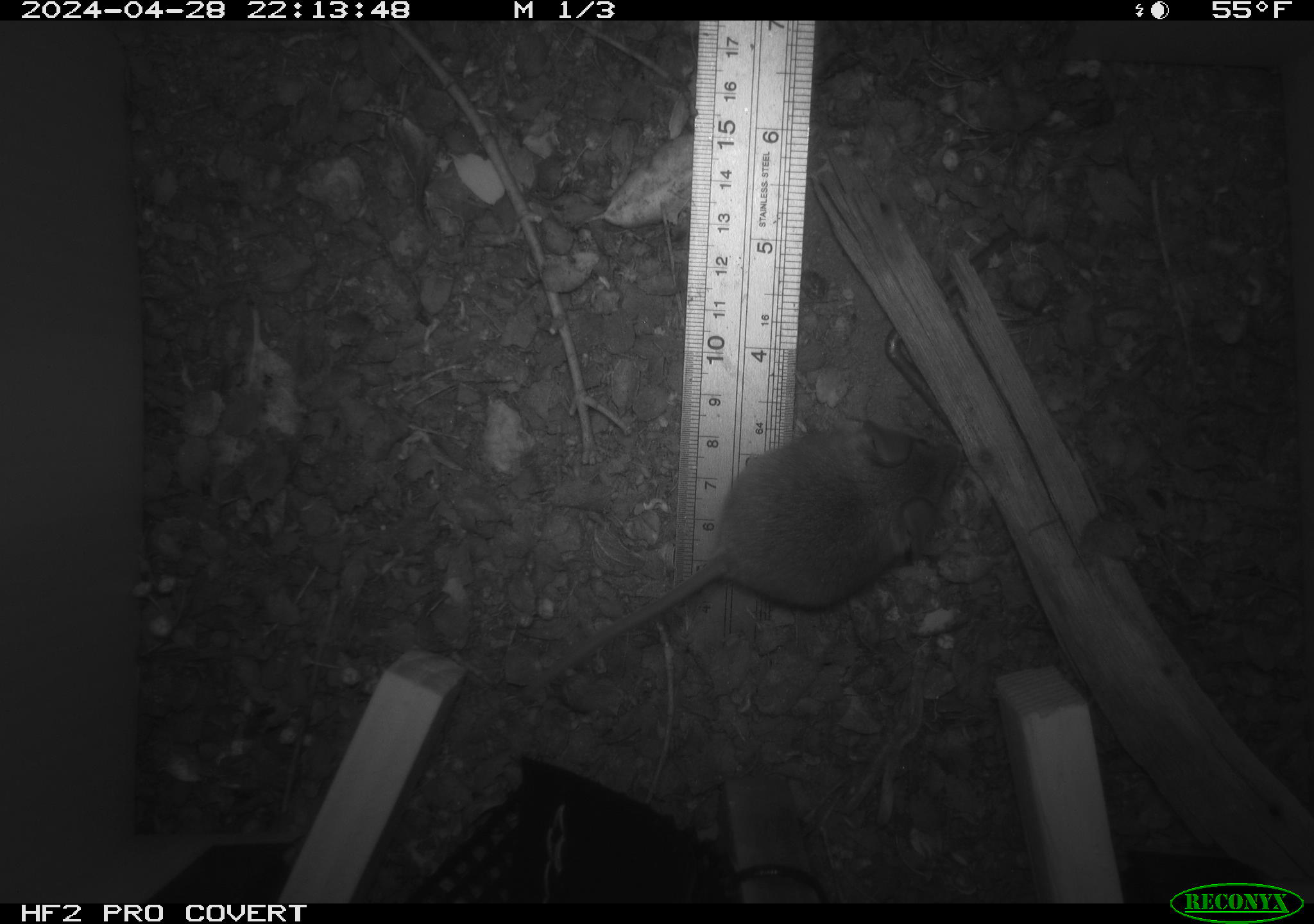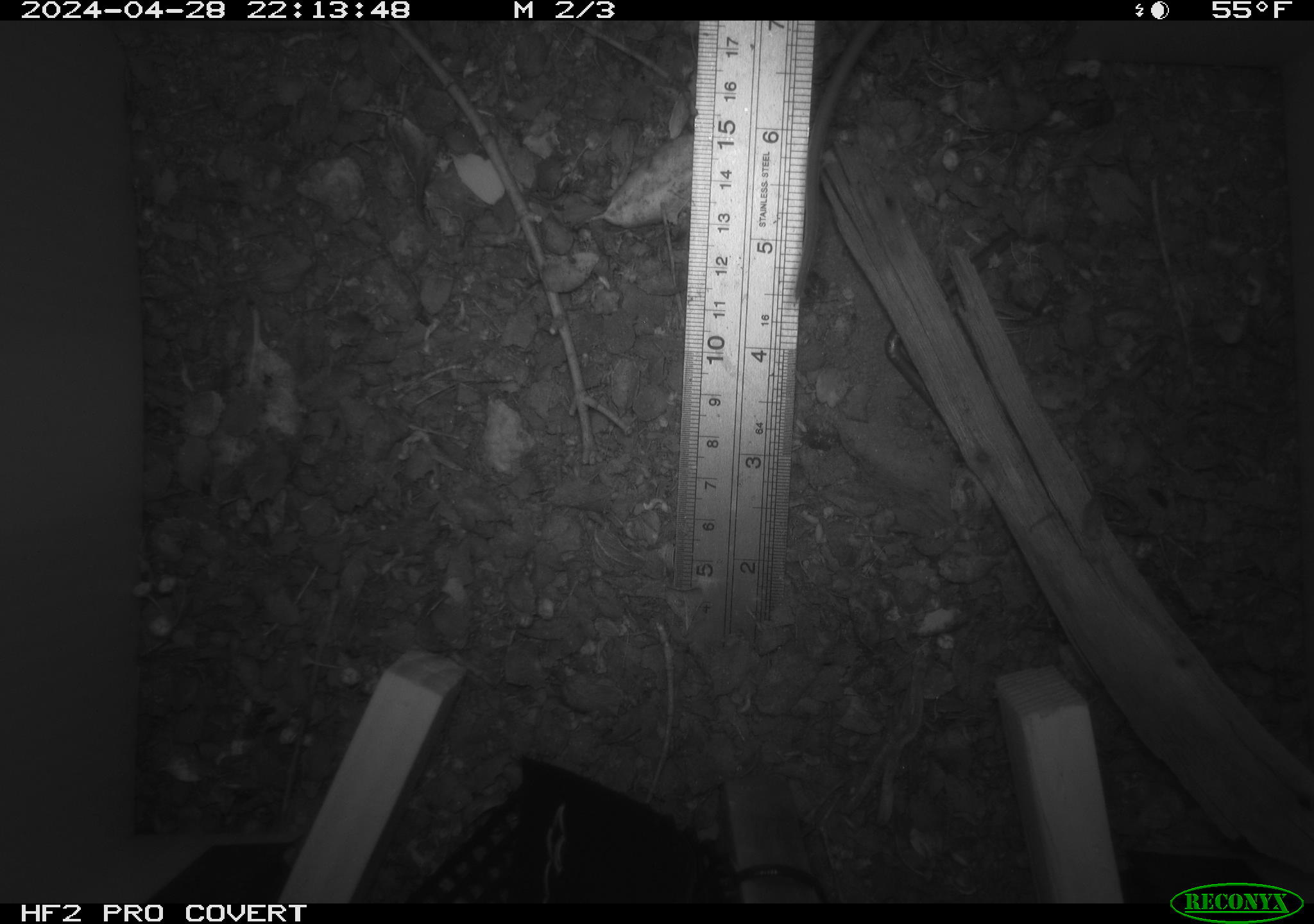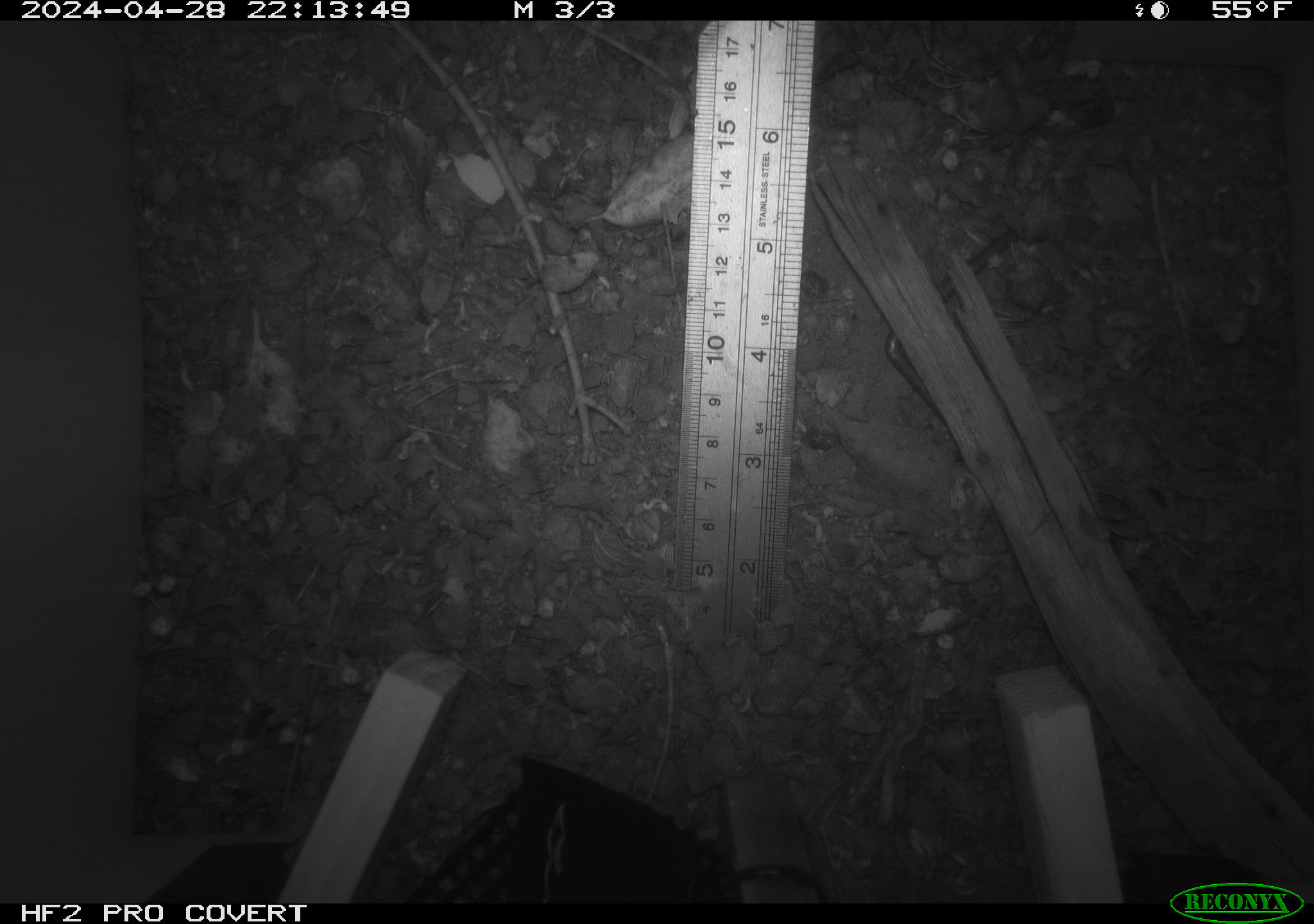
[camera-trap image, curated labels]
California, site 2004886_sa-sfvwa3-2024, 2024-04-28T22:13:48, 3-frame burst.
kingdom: Animalia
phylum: Chordata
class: Mammalia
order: Rodentia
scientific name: Rodentia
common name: mouse species